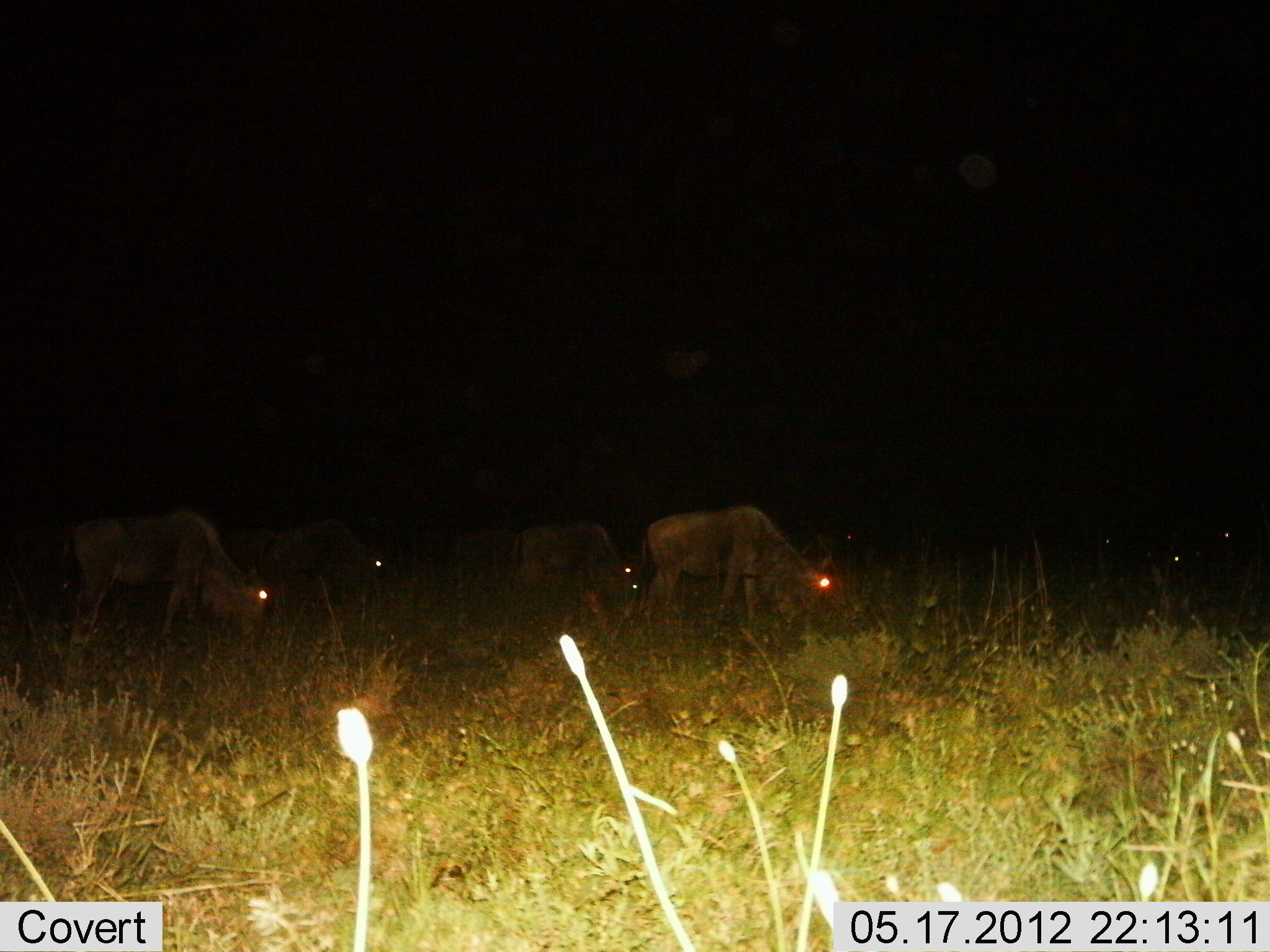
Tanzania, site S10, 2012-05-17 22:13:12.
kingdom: Animalia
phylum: Chordata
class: Mammalia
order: Artiodactyla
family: Bovidae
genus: Connochaetes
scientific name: Connochaetes taurinus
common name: blue wildebeest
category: wildebeest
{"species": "wildebeest (blue wildebeest) (Connochaetes taurinus)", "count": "5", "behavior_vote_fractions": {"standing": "30%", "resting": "0%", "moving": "10%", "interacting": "0%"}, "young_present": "0%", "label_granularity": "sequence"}